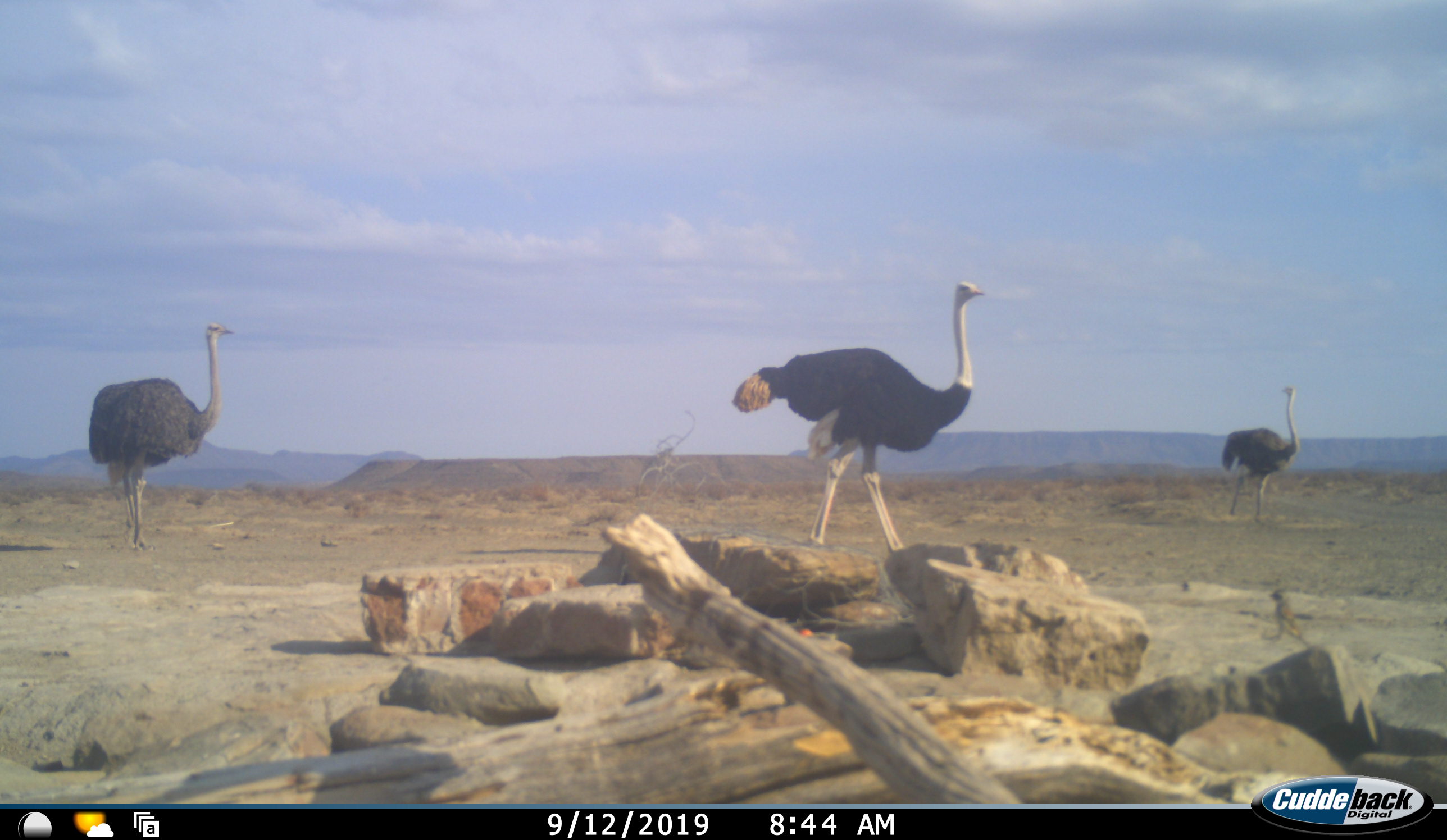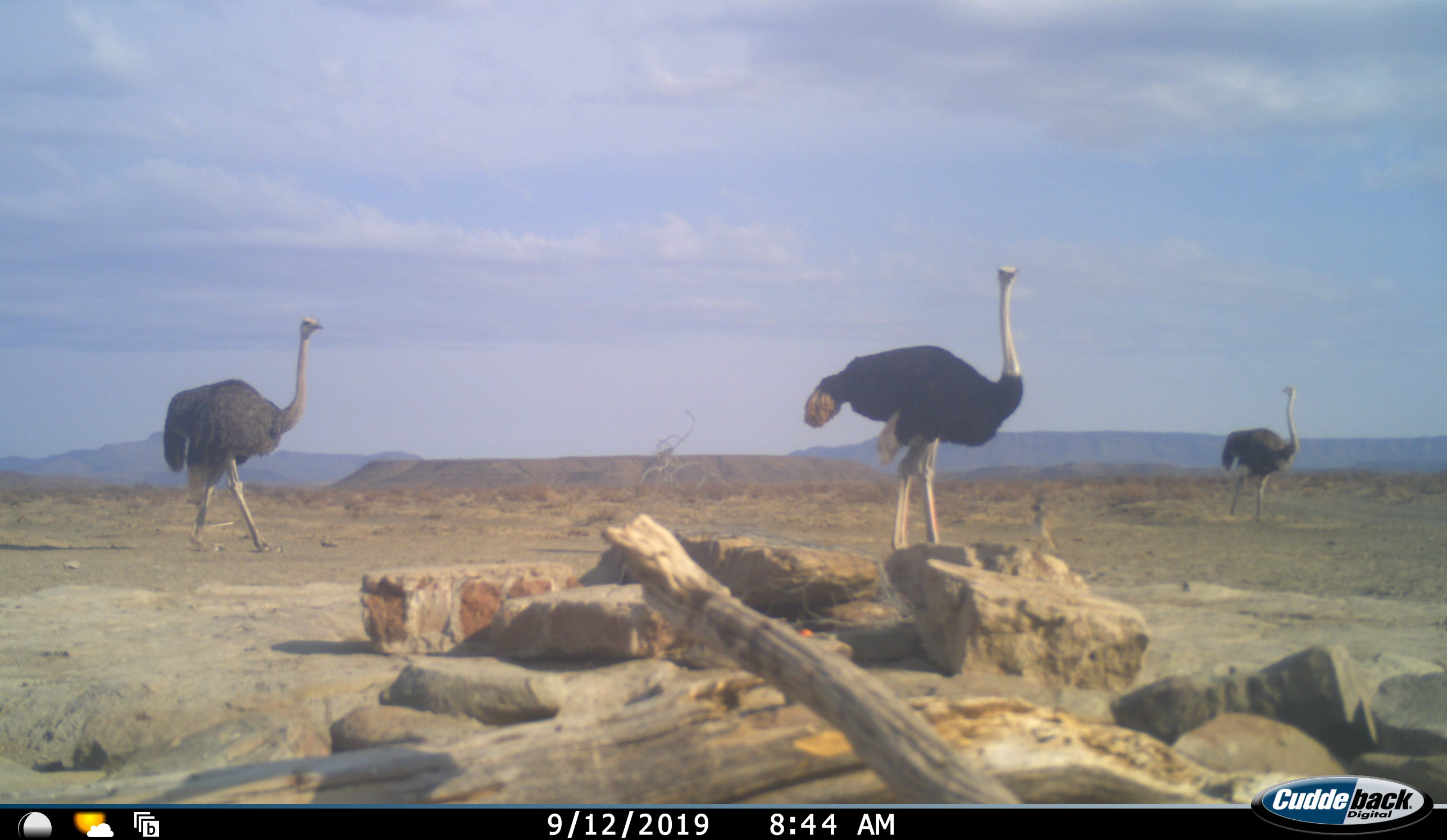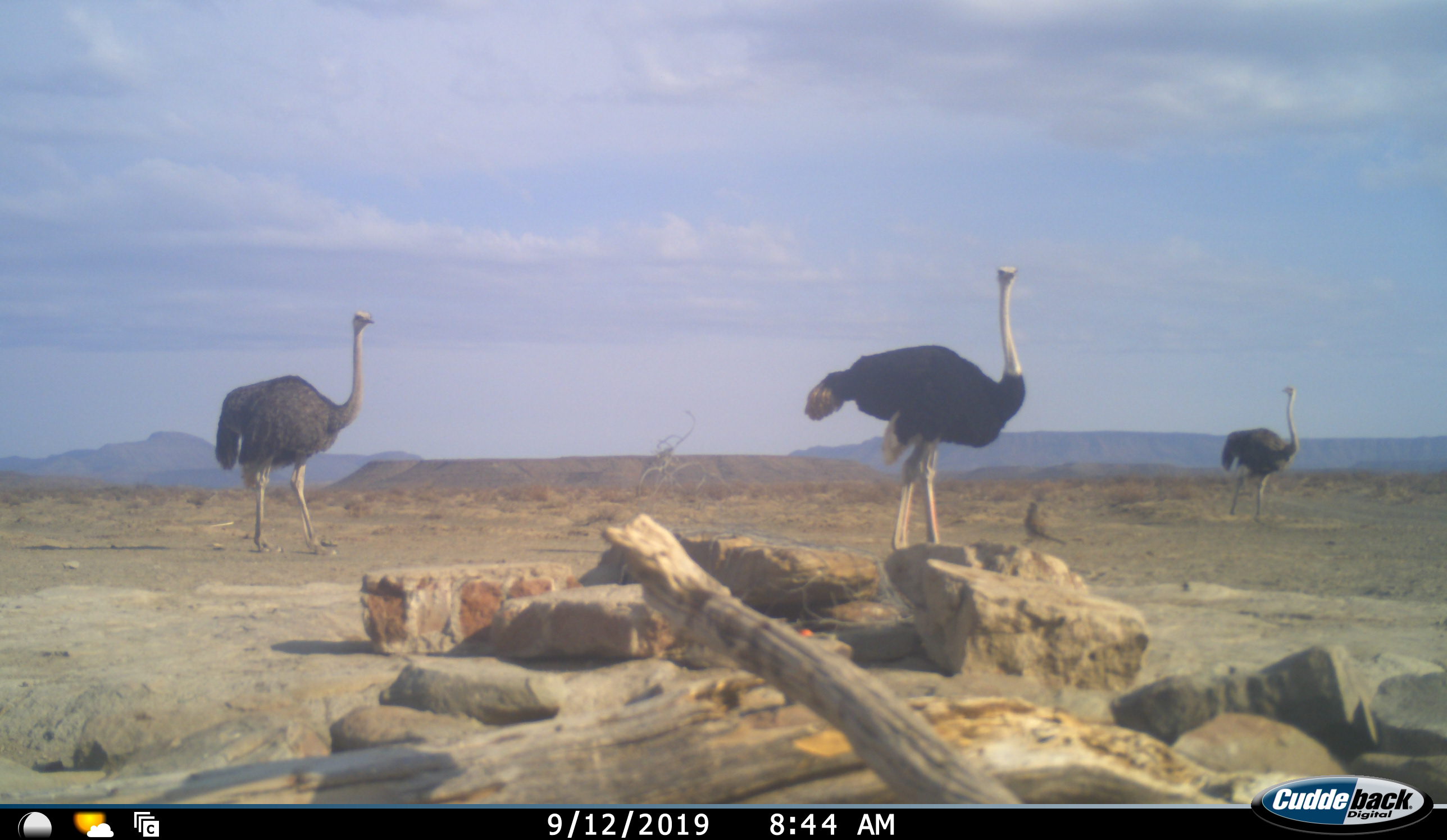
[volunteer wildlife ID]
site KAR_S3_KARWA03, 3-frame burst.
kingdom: Animalia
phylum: Chordata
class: Aves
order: Struthioniformes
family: Struthionidae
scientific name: Struthionidae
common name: ostrich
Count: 3.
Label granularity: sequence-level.